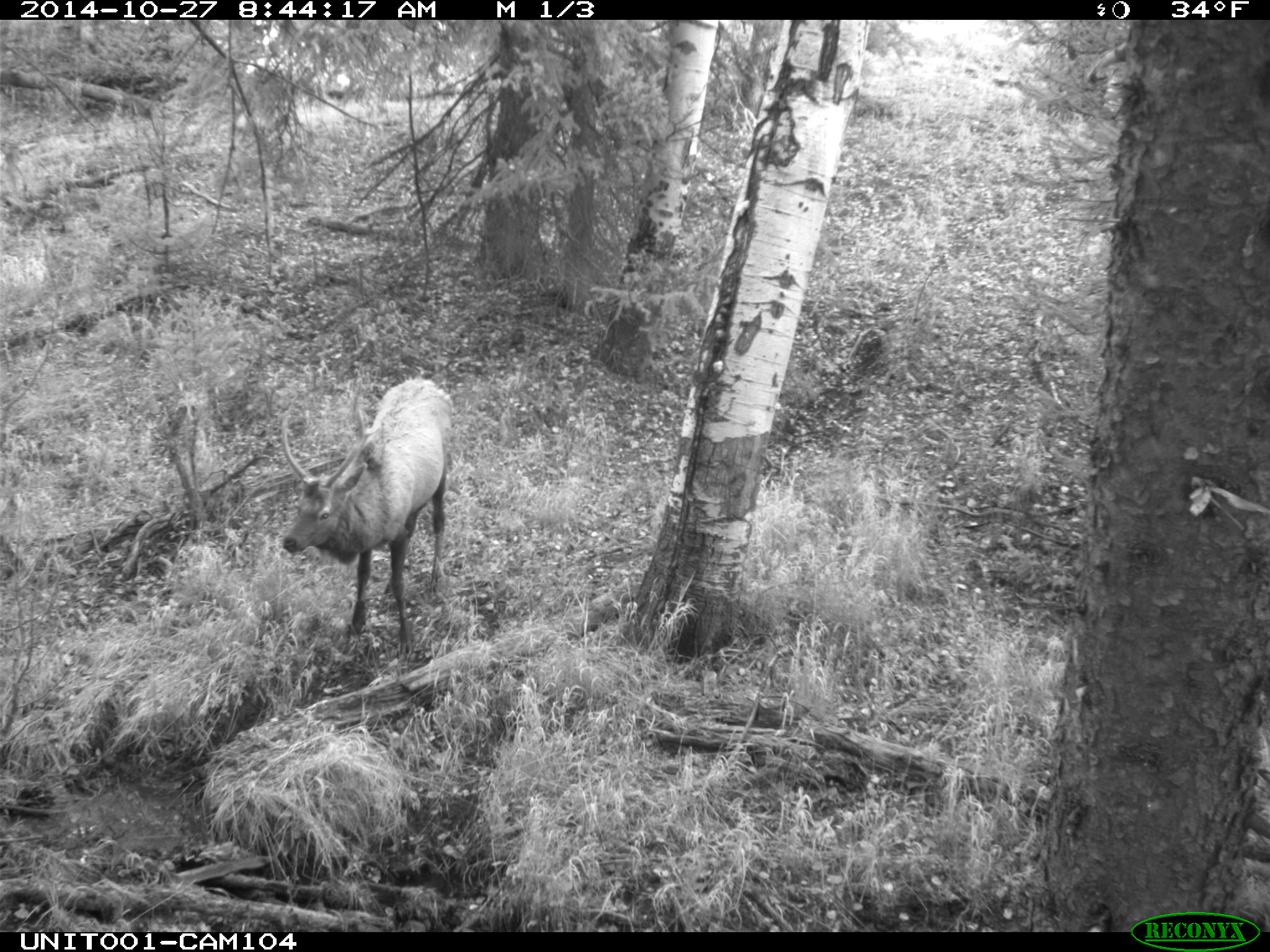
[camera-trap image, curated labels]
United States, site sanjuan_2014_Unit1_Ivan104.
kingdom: Animalia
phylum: Chordata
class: Mammalia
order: Artiodactyla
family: Cervidae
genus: Cervus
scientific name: Cervus elaphus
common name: red deer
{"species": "Cervus elaphus (red deer)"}